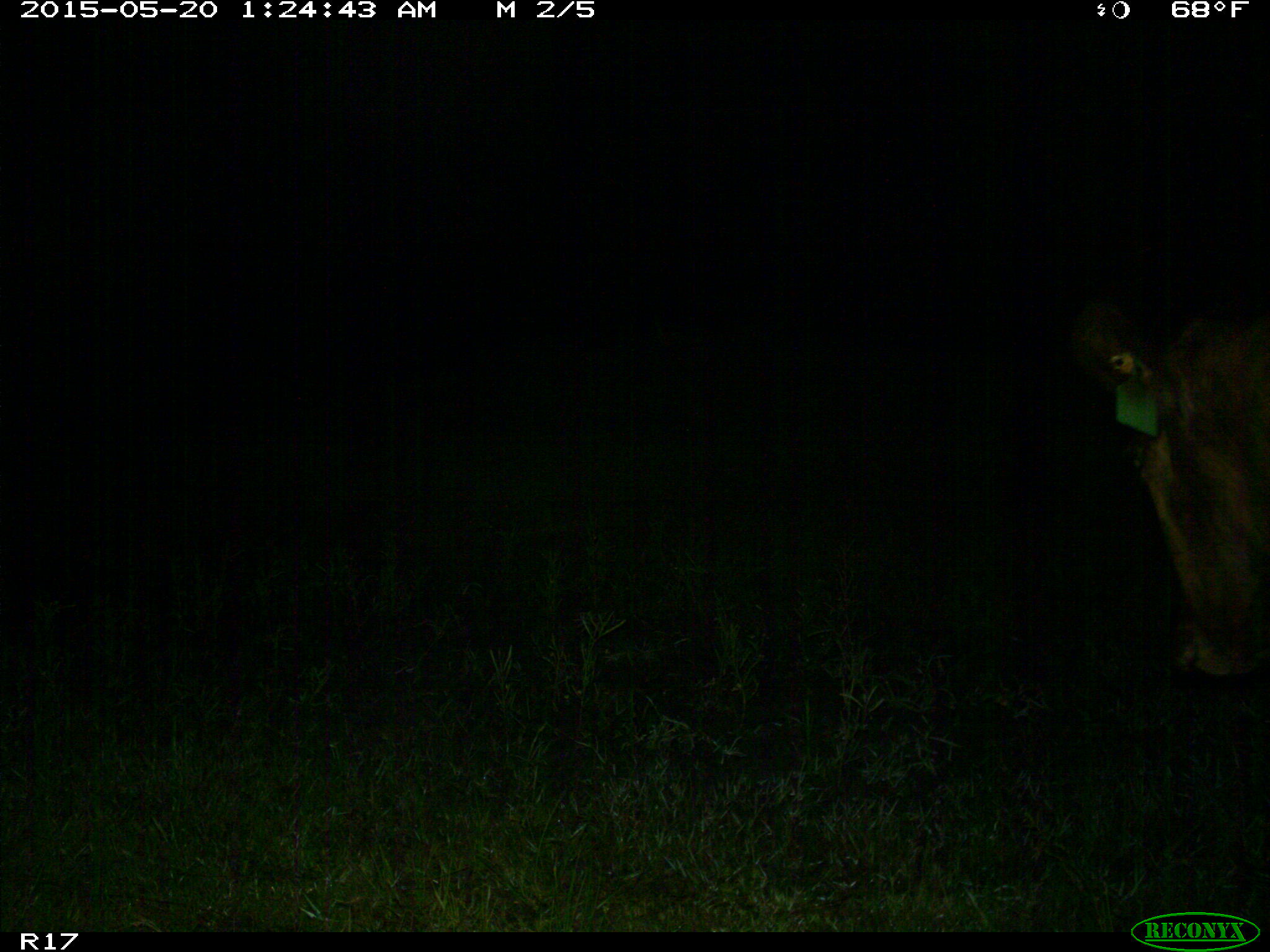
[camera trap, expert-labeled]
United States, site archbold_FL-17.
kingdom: Animalia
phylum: Chordata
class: Mammalia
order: Artiodactyla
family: Bovidae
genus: Bos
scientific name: Bos taurus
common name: domestic cow